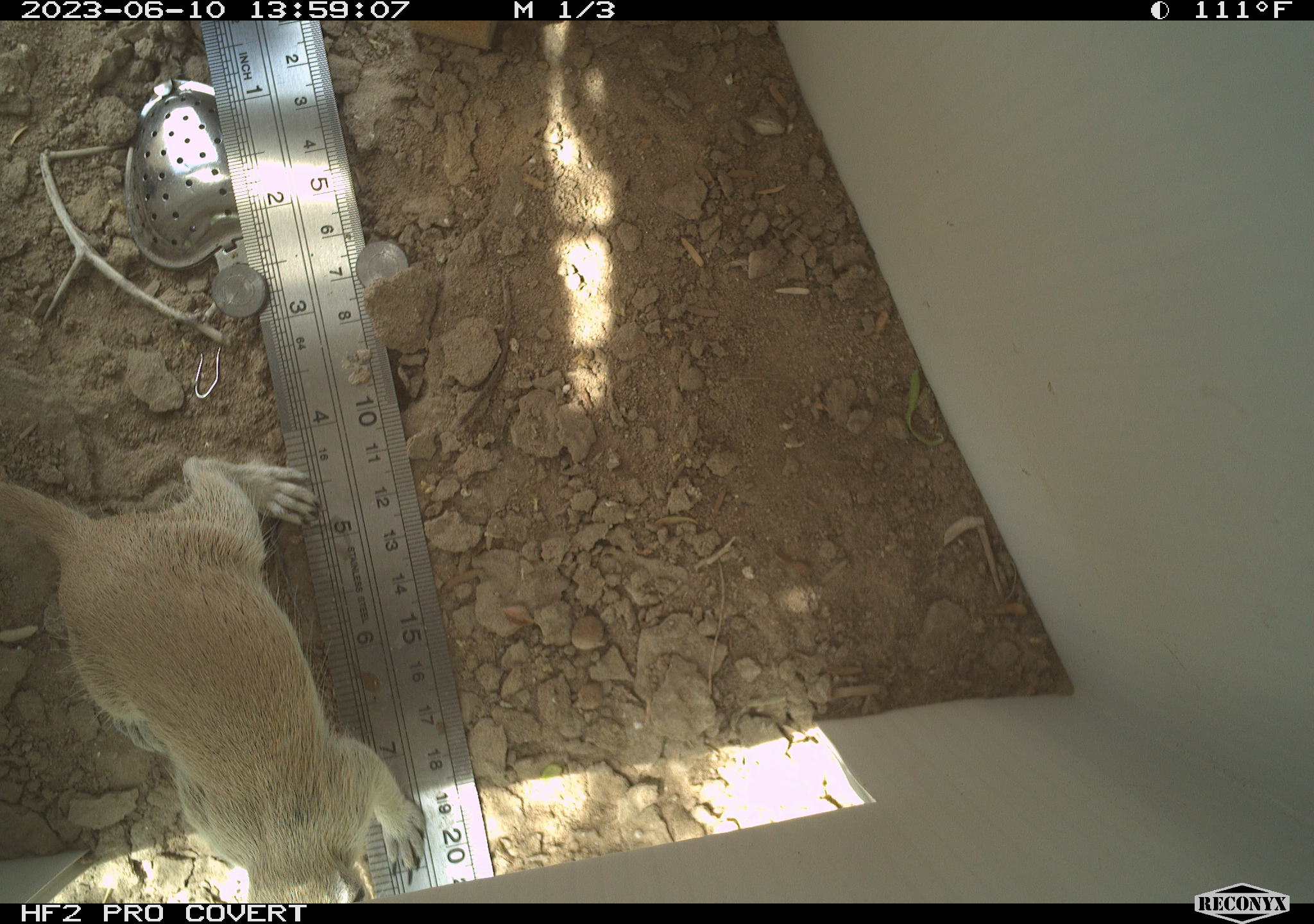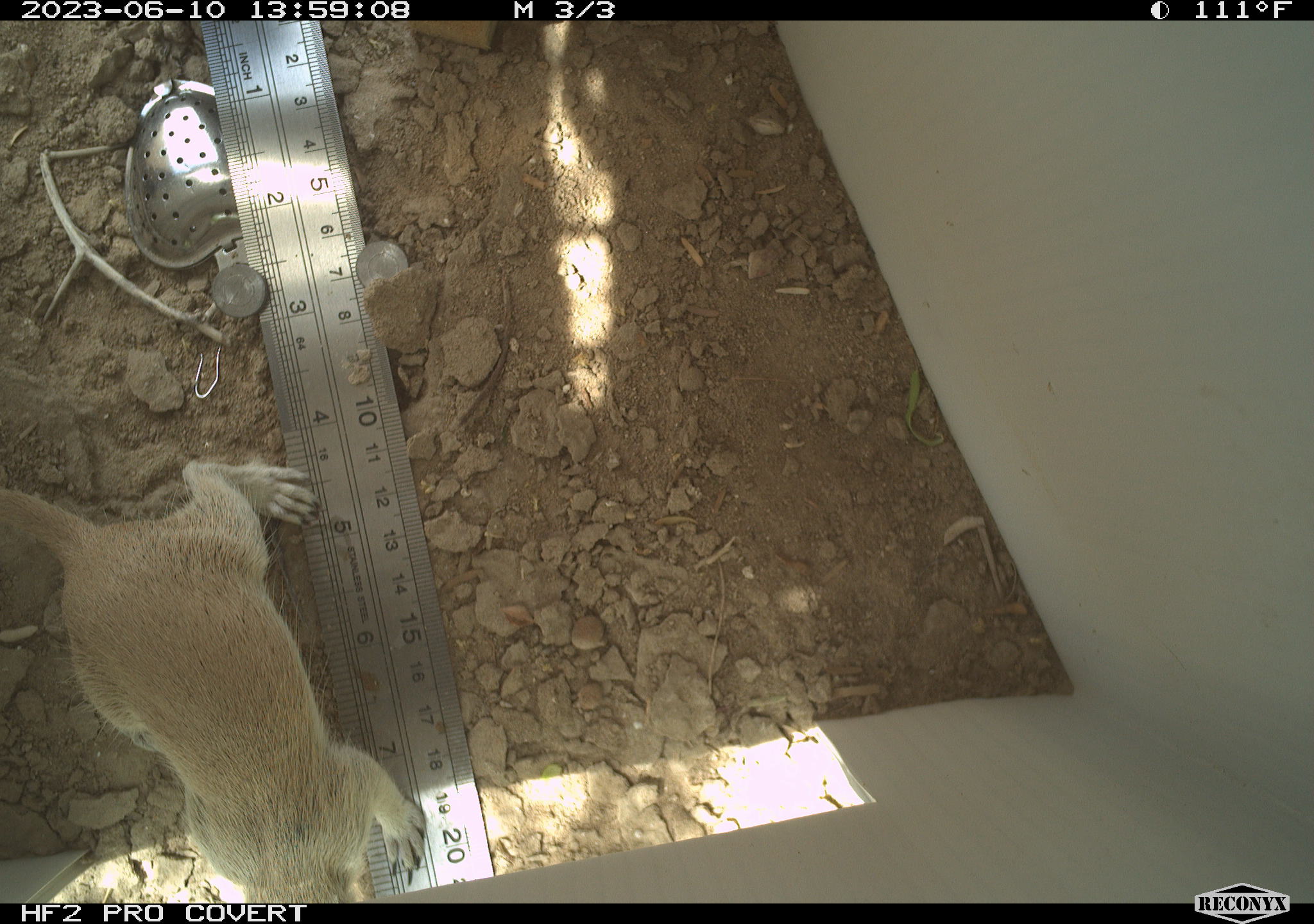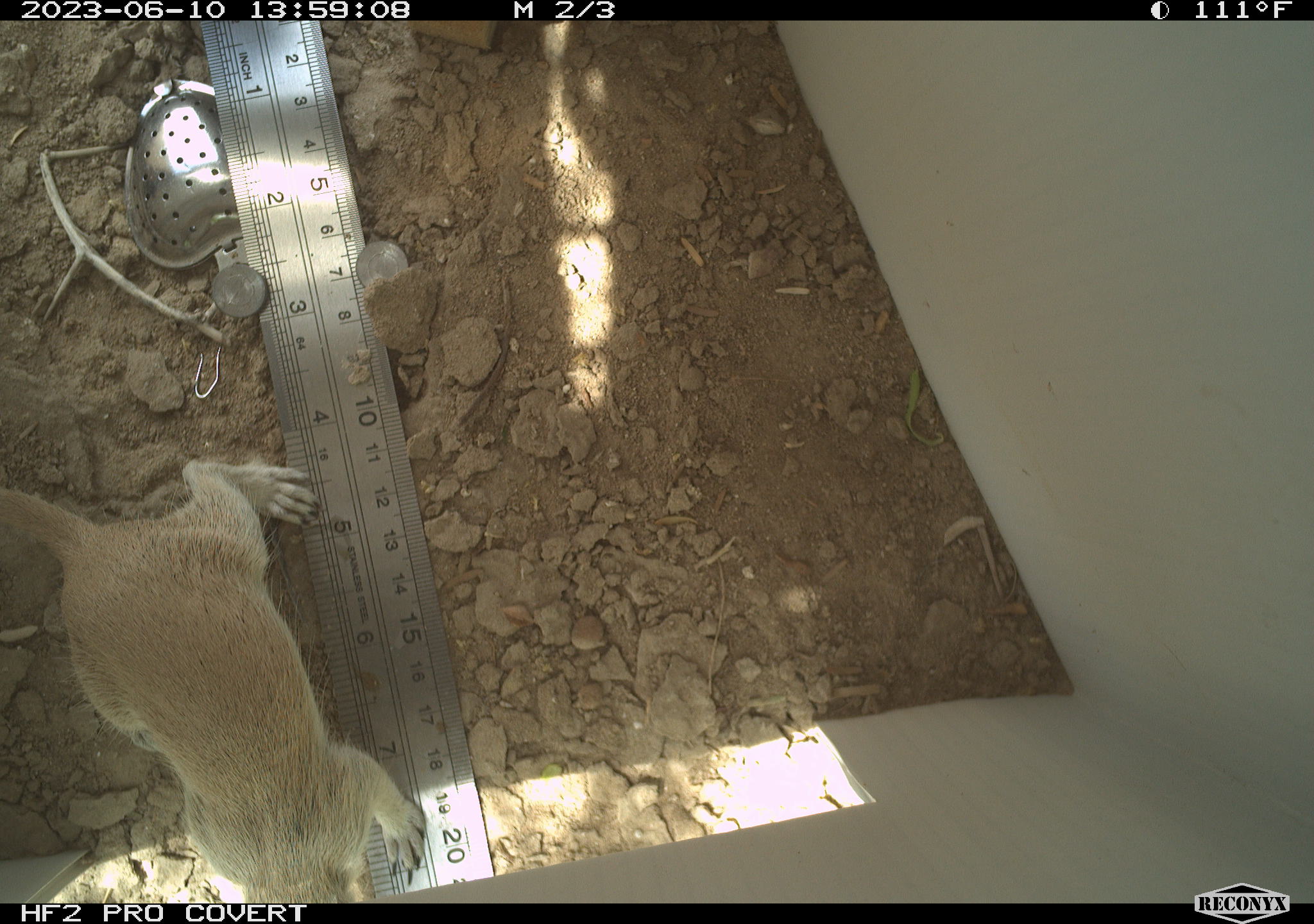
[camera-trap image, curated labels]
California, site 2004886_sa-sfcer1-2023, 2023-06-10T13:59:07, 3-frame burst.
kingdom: Animalia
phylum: Chordata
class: Mammalia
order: Rodentia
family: Sciuridae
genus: Xerospermophilus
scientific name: Xerospermophilus tereticaudus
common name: round-tailed ground squirrel